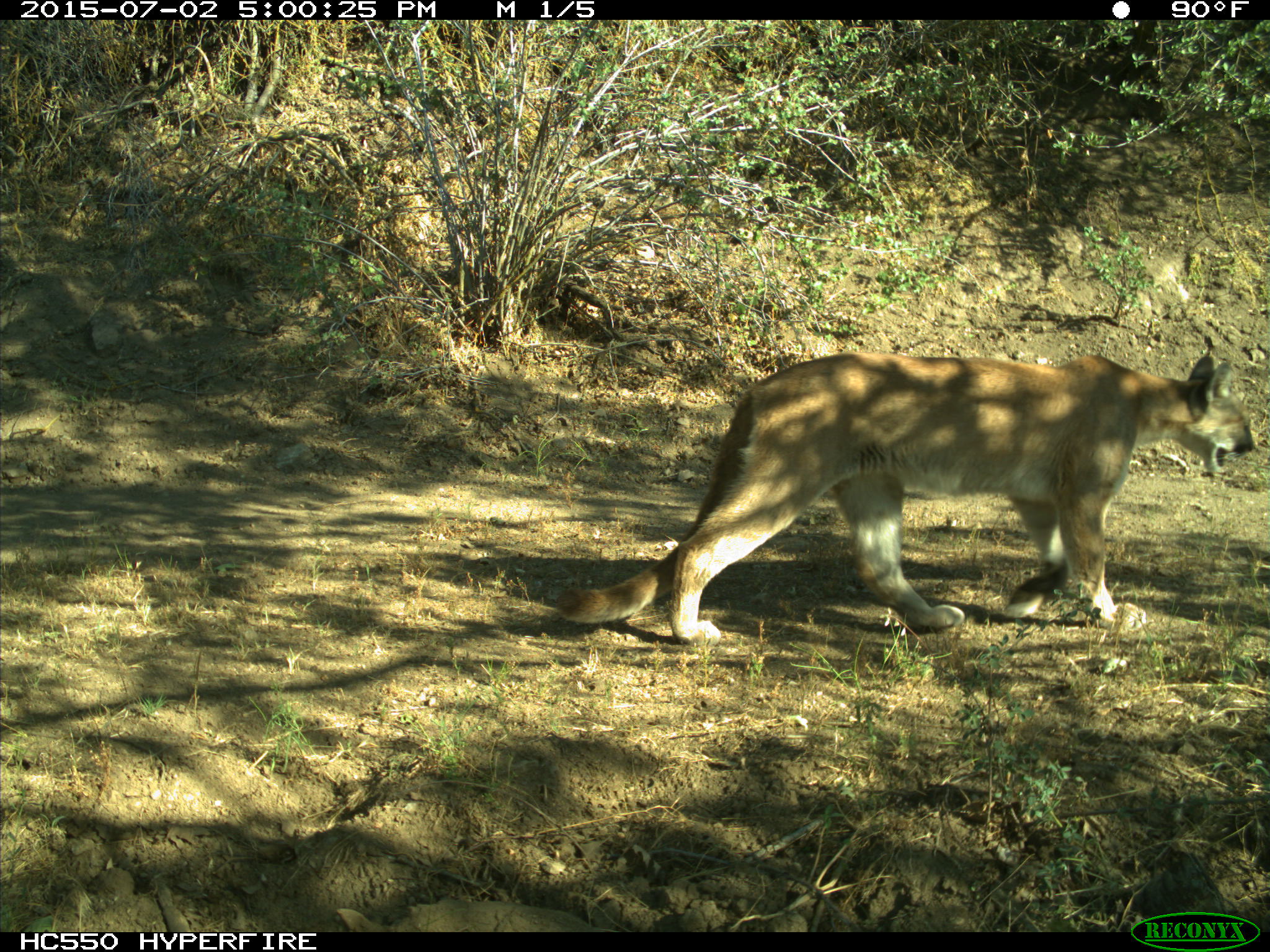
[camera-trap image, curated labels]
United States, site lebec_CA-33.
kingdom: Animalia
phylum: Chordata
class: Mammalia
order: Carnivora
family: Felidae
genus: Puma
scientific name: Puma concolor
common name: mountain lion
Puma concolor (mountain lion).